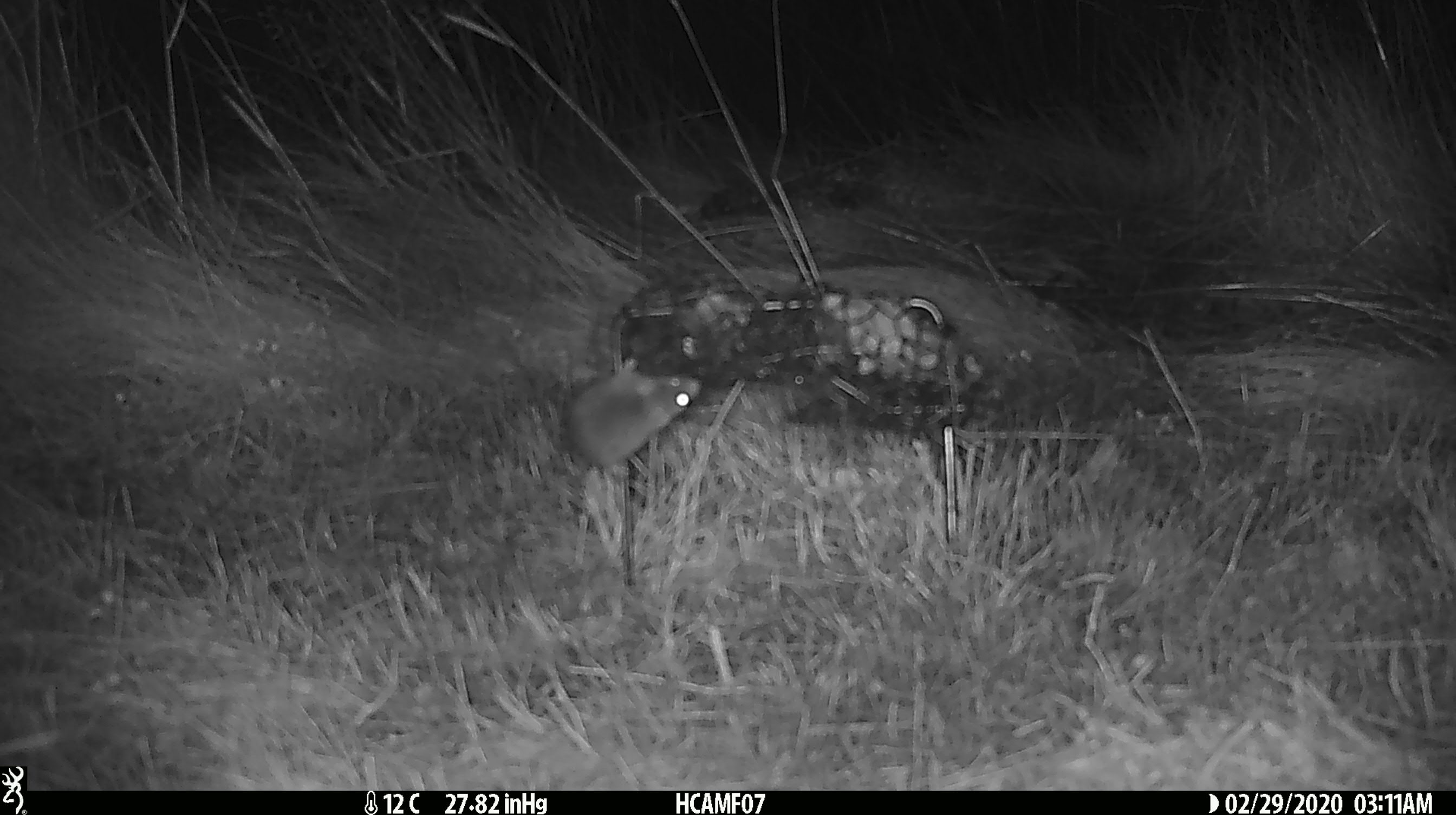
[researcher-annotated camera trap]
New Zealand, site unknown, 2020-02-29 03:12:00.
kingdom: Animalia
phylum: Chordata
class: Mammalia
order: Rodentia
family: Muridae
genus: Mus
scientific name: Mus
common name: mouse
Mouse (Mus).